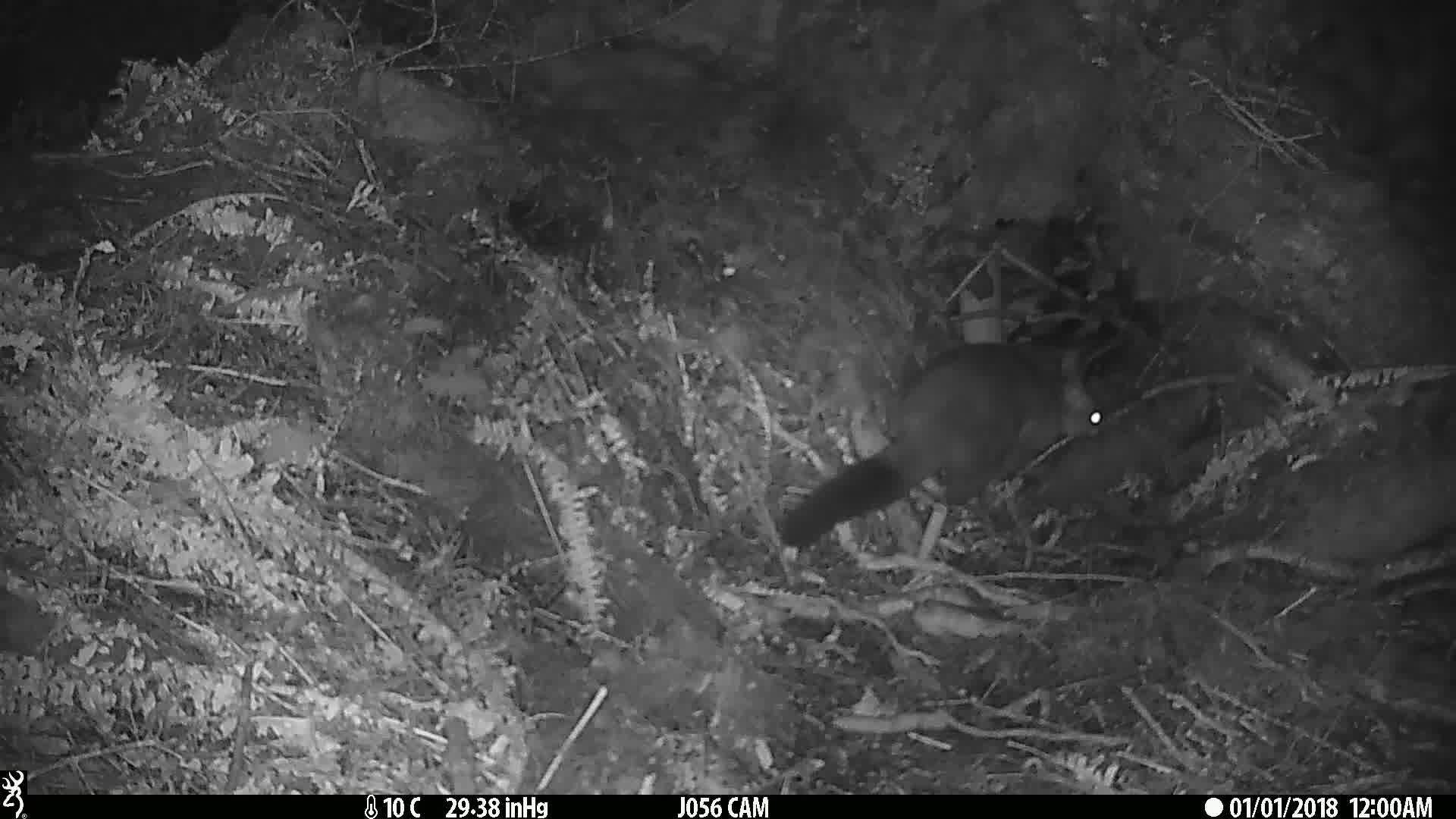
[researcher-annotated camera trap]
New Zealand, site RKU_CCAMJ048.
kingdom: Animalia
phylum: Chordata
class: Mammalia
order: Diprotodontia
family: Phalangeridae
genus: Trichosurus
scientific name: Trichosurus vulpecula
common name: common brushtail possum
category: possum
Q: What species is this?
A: Possum (common brushtail possum) (Trichosurus vulpecula).